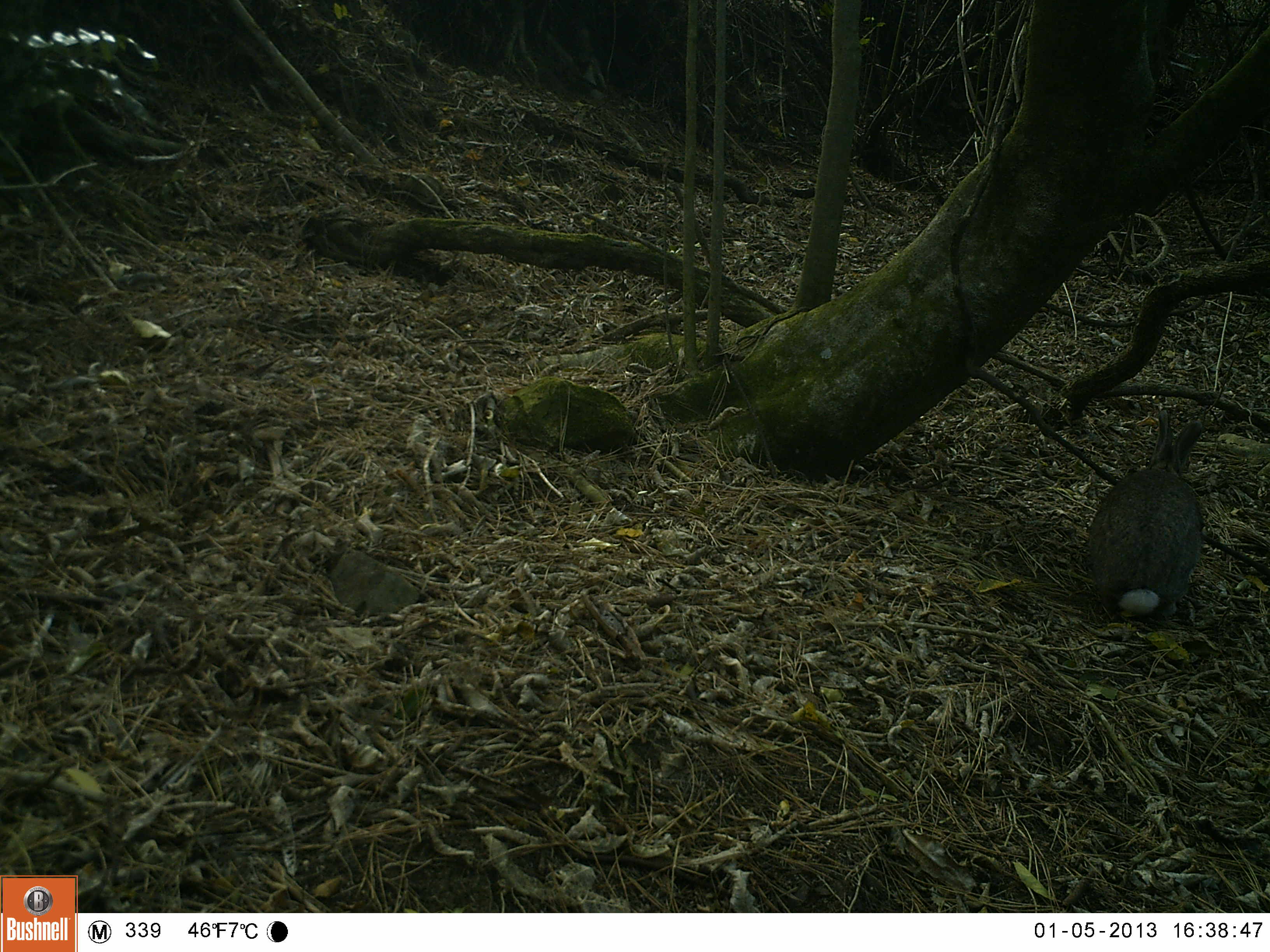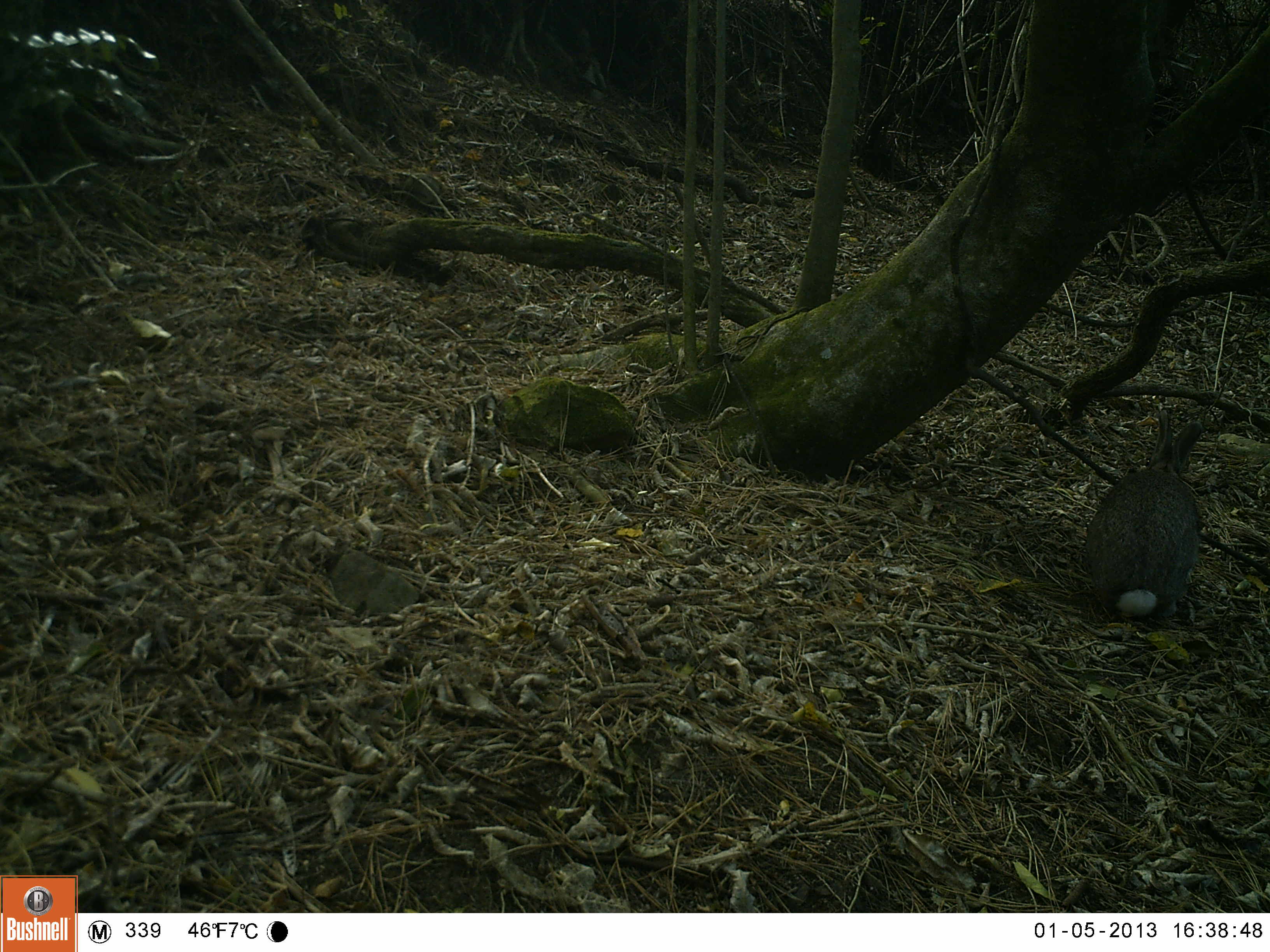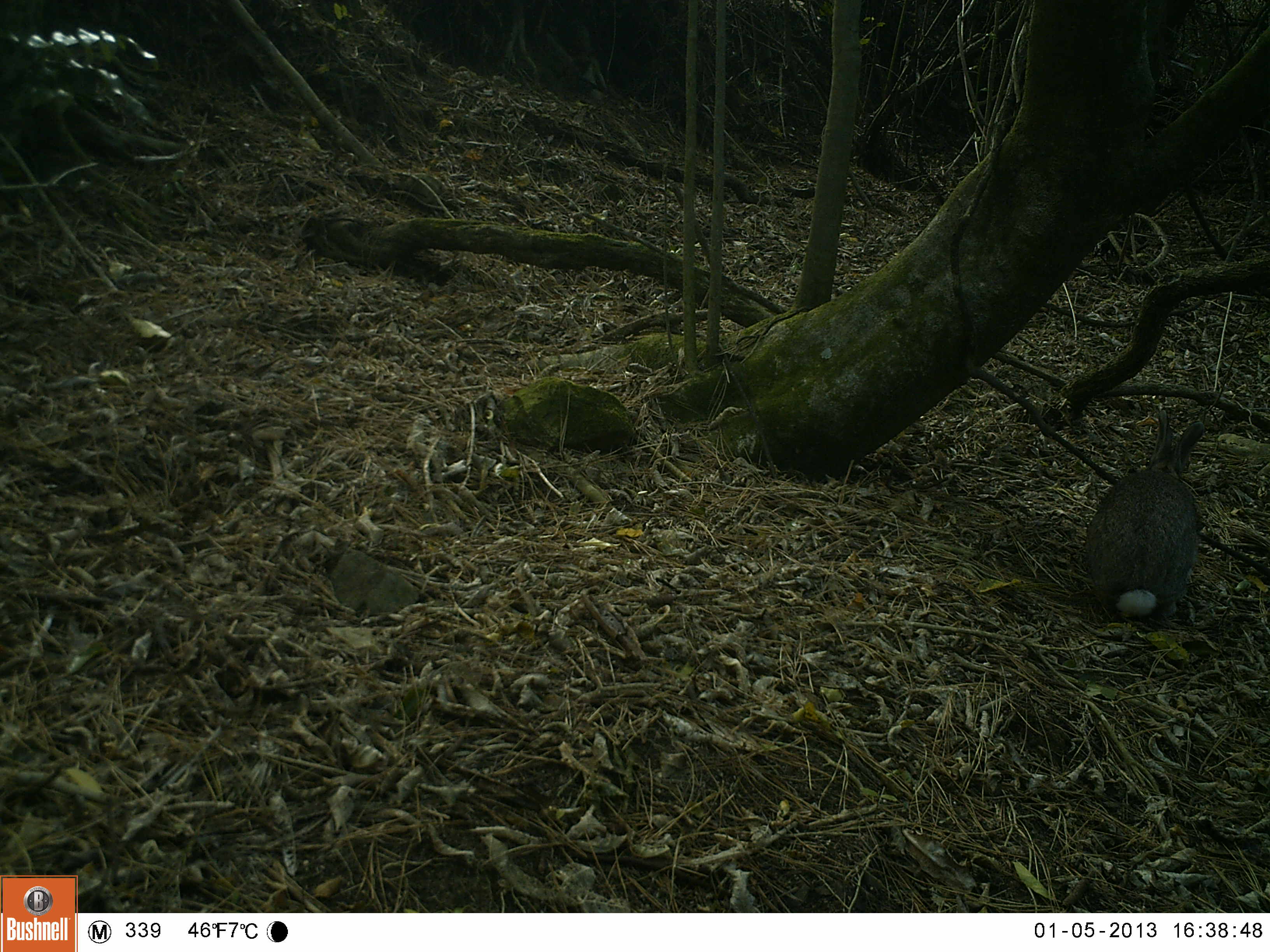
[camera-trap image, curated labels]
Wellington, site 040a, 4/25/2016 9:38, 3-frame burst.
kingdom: Animalia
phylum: Chordata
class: Mammalia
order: Lagomorpha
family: Leporidae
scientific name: Leporidae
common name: rabbit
Rabbit (Leporidae).